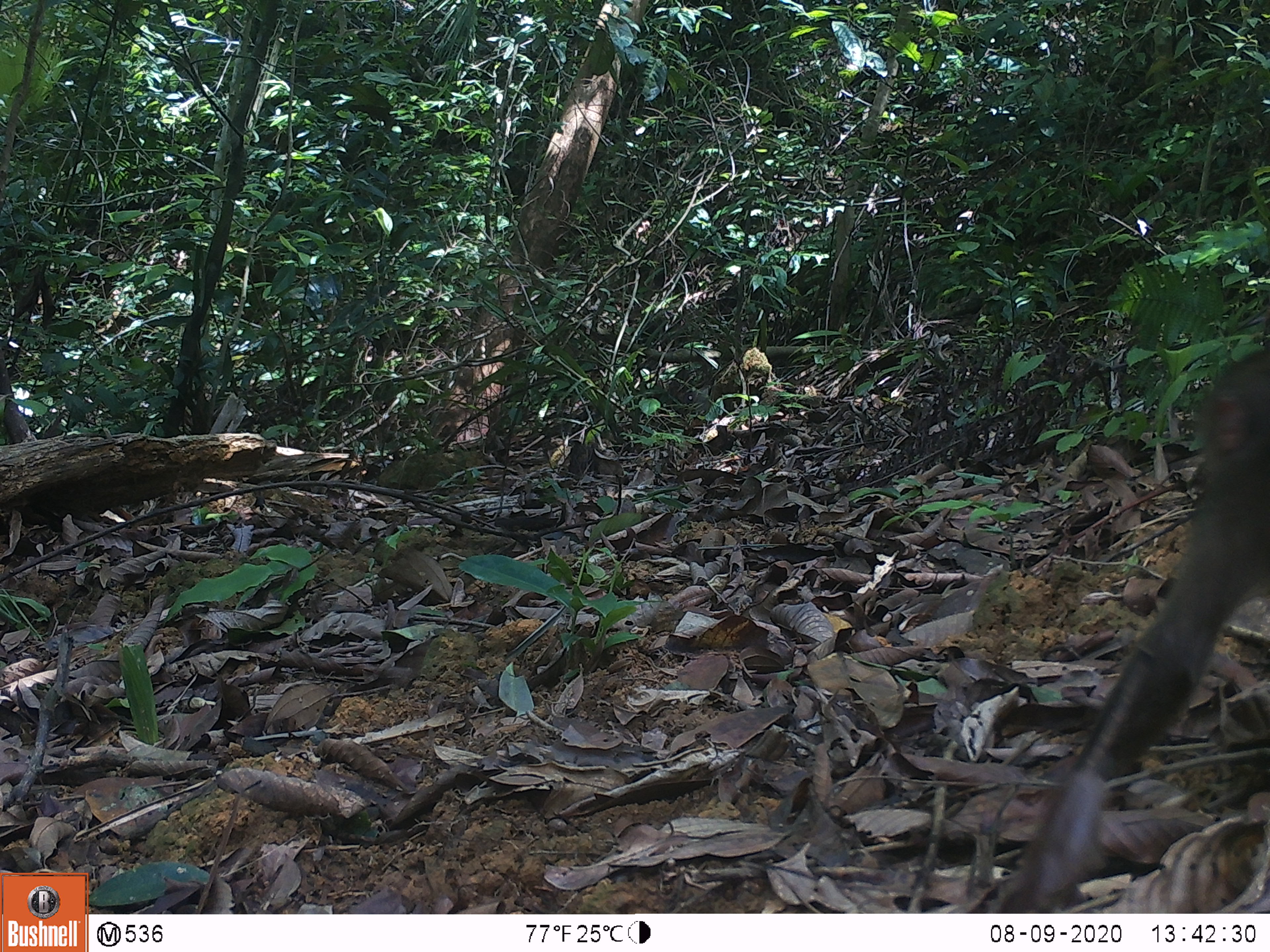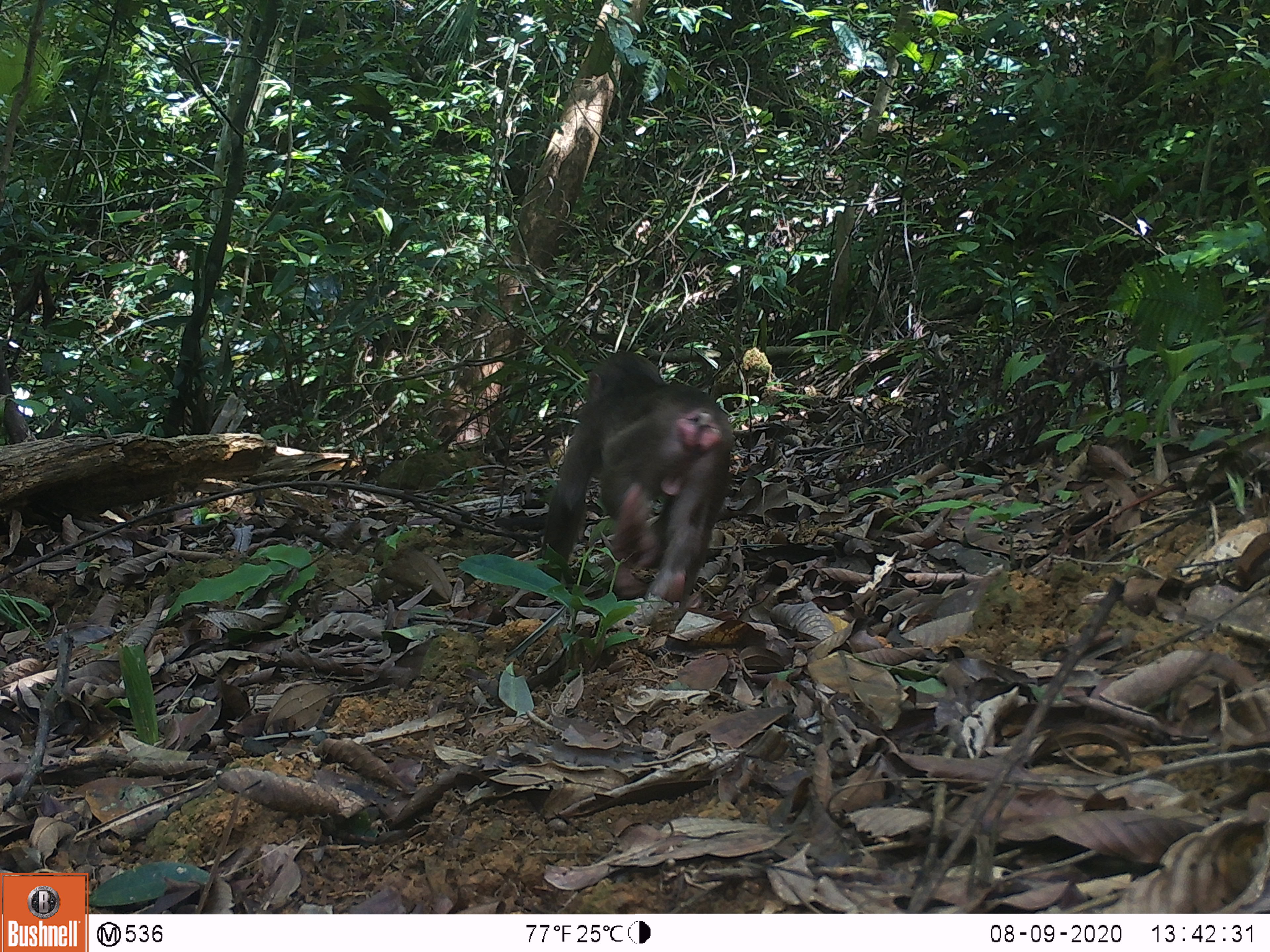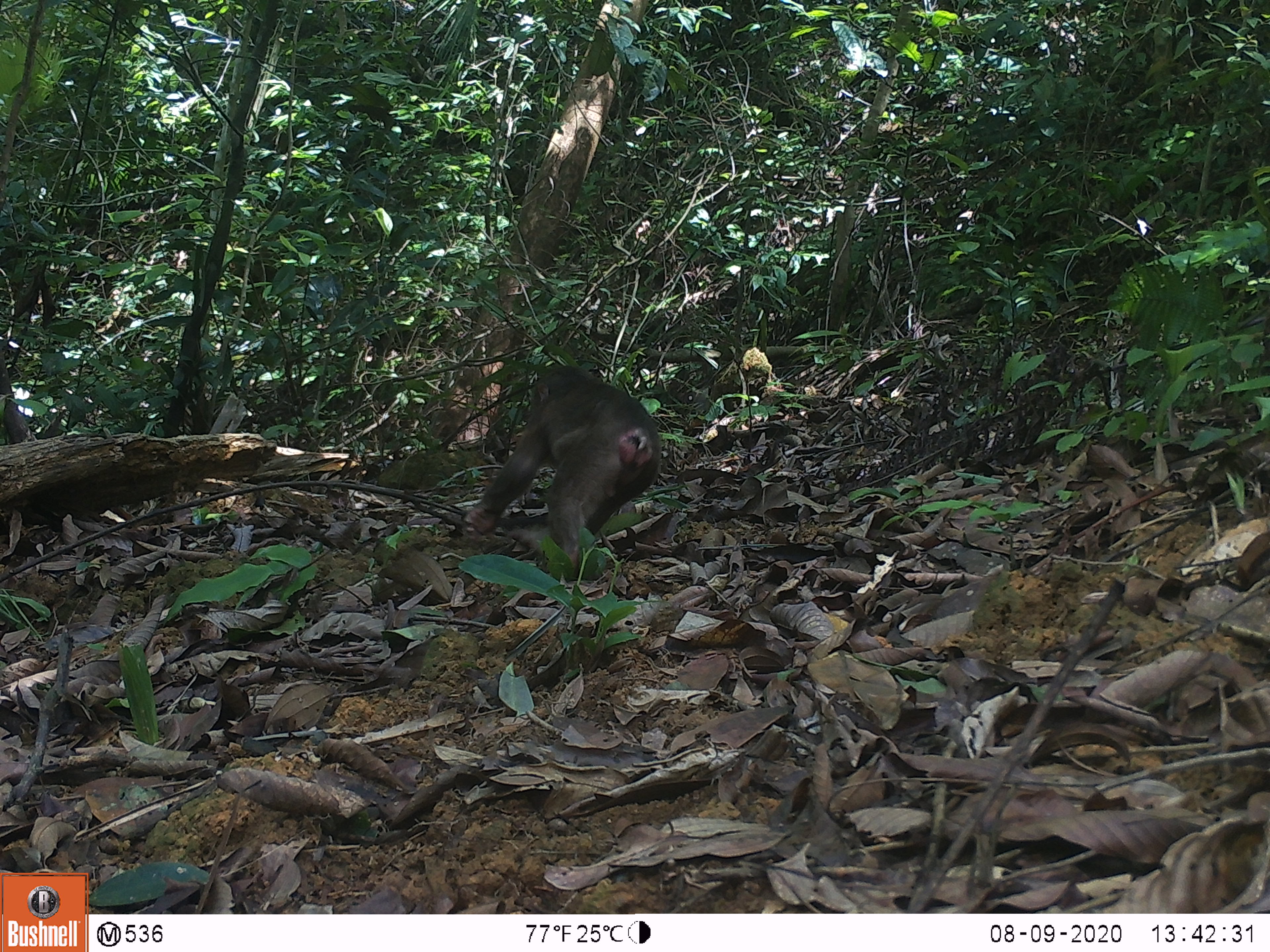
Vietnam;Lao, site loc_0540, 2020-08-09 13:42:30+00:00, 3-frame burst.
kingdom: Animalia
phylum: Chordata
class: Mammalia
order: Primates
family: Cercopithecidae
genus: Macaca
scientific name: Macaca arctoides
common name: stump-tailed macaque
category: stump tailed macaque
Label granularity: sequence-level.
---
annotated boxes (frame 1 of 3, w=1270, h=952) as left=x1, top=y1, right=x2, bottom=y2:
stump tailed macaque: left=997, top=341, right=1270, bottom=913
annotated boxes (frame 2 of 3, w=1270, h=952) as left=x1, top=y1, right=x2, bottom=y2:
stump tailed macaque: left=536, top=352, right=733, bottom=621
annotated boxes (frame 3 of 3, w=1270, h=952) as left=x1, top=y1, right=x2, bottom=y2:
stump tailed macaque: left=462, top=364, right=661, bottom=585